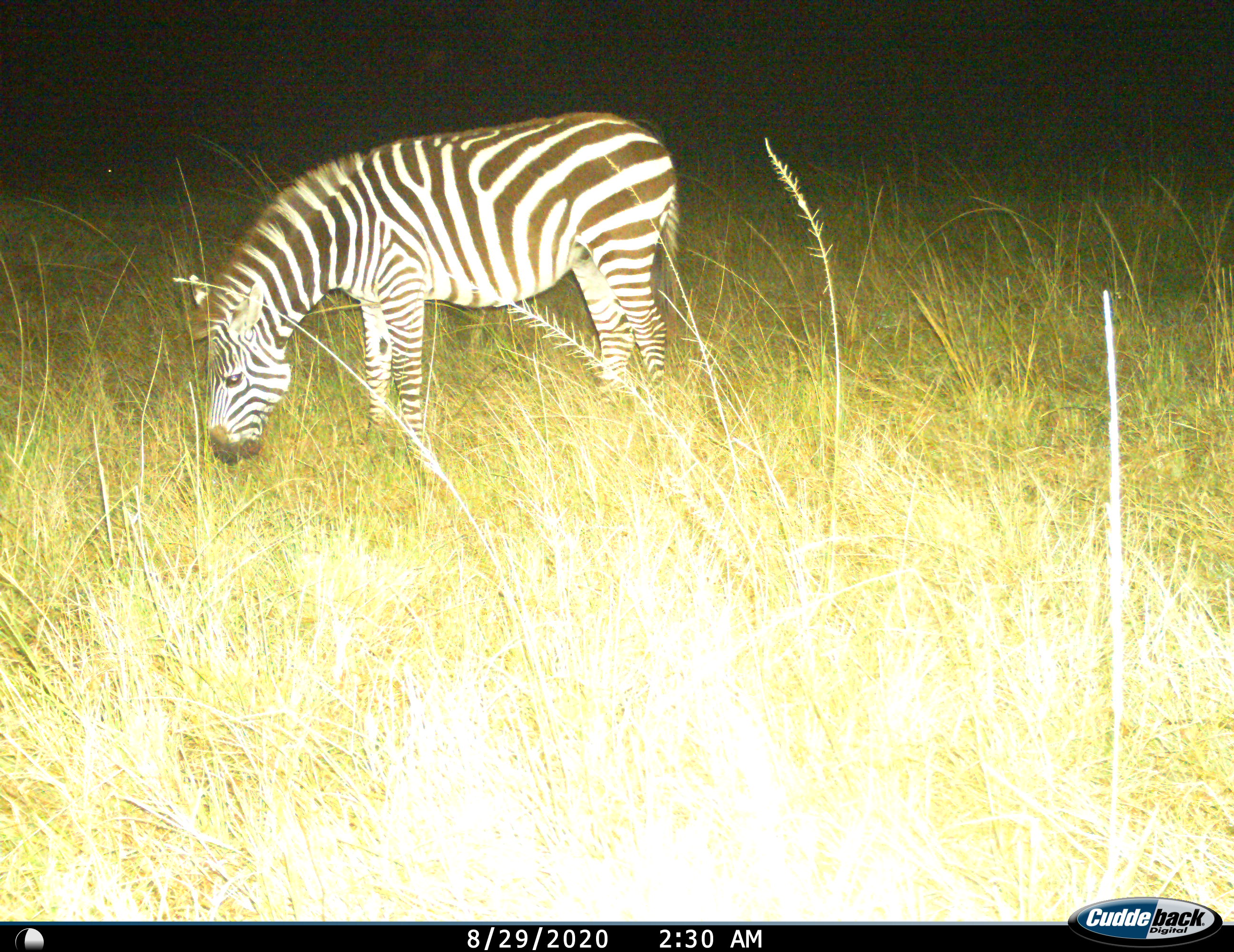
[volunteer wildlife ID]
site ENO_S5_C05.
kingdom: Animalia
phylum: Chordata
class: Mammalia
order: Perissodactyla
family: Equidae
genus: Equus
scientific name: Equus quagga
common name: plains zebra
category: zebraplains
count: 1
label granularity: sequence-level